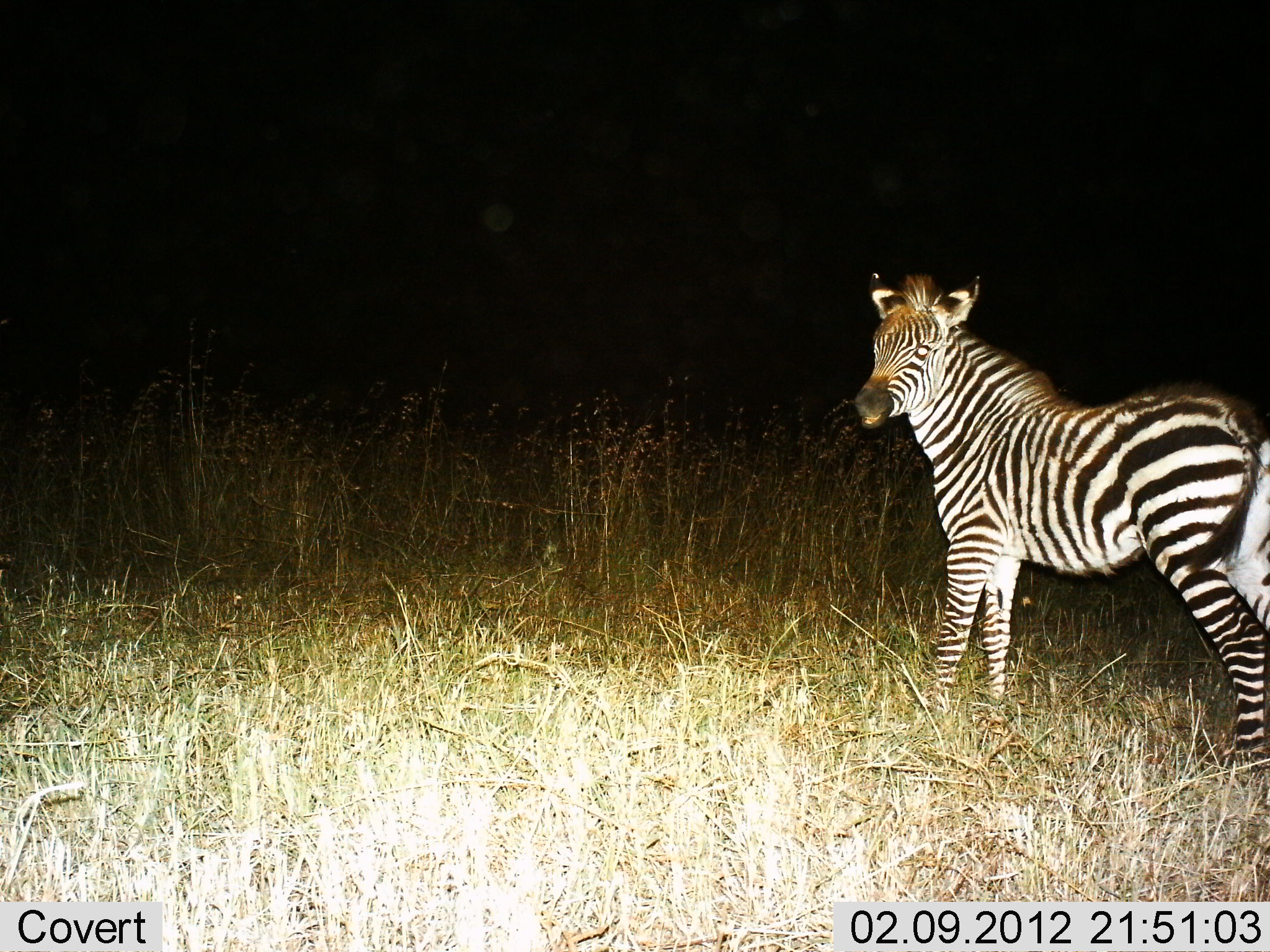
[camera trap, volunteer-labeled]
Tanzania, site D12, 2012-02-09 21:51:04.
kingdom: Animalia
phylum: Chordata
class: Mammalia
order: Perissodactyla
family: Equidae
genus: Equus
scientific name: Equus quagga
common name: plains zebra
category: zebra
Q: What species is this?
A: Zebra (plains zebra) (Equus quagga).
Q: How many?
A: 1.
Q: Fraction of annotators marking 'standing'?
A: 96%.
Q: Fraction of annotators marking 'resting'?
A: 0%.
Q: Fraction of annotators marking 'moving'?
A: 4%.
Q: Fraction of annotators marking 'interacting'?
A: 4%.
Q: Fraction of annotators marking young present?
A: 26%.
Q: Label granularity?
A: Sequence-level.